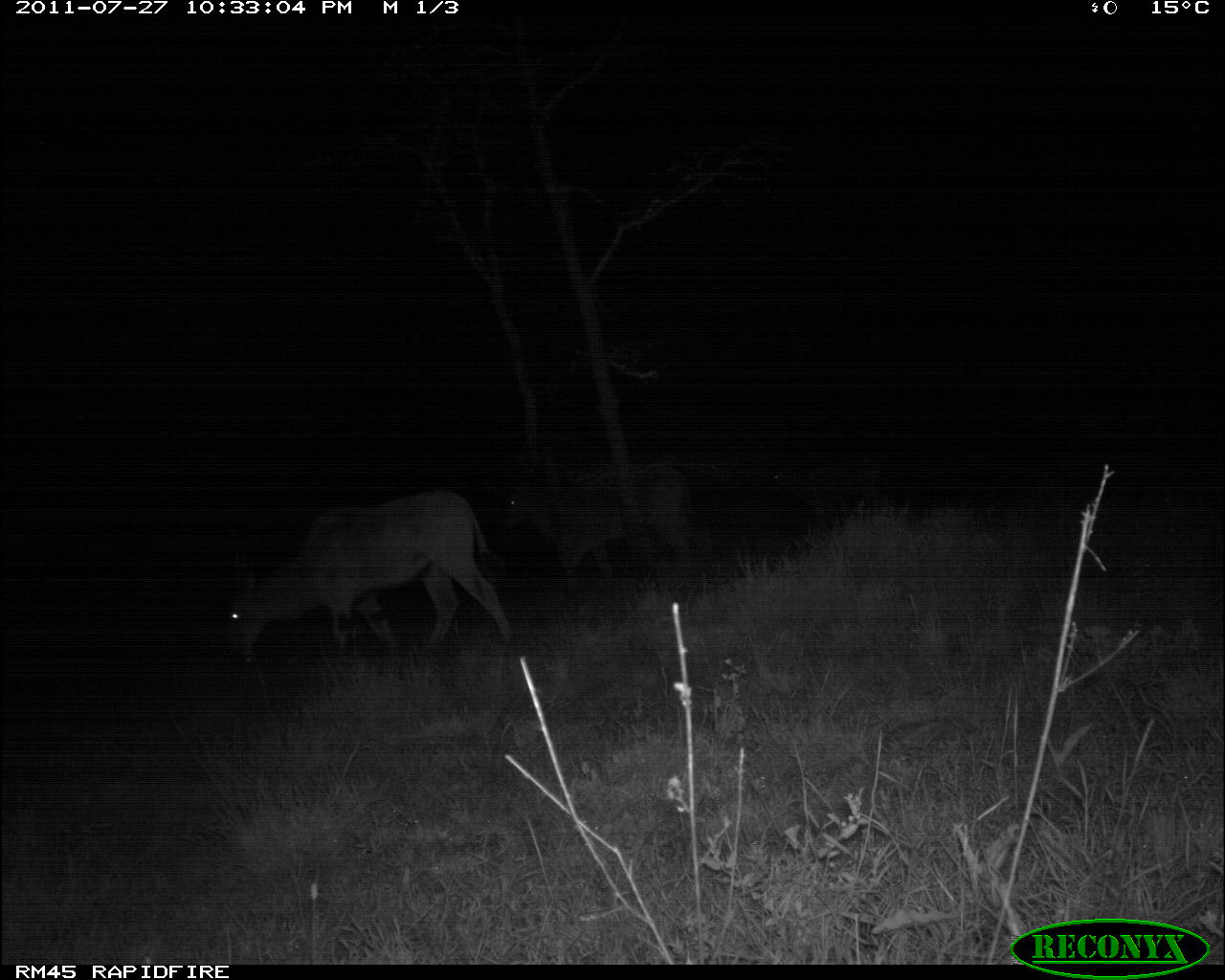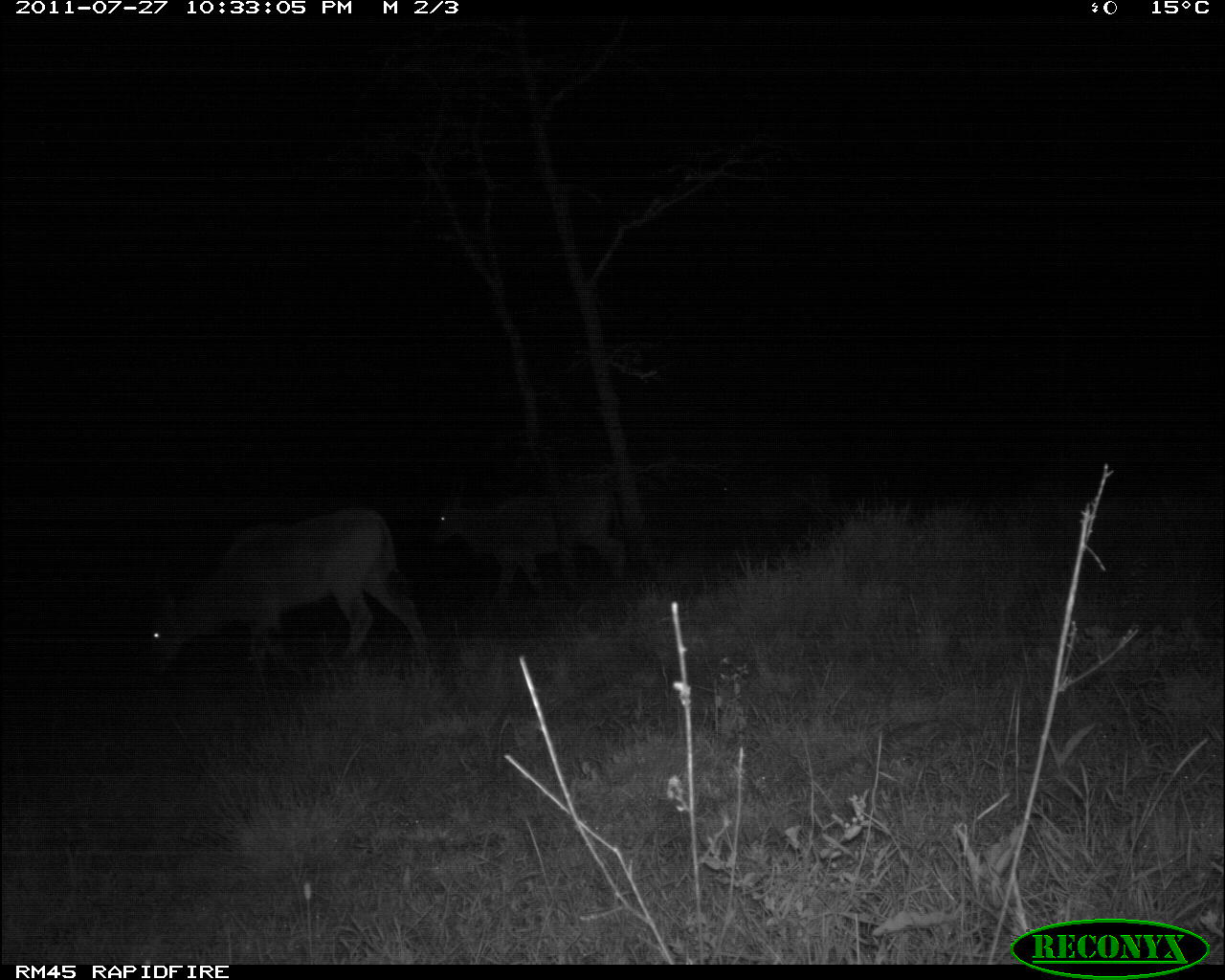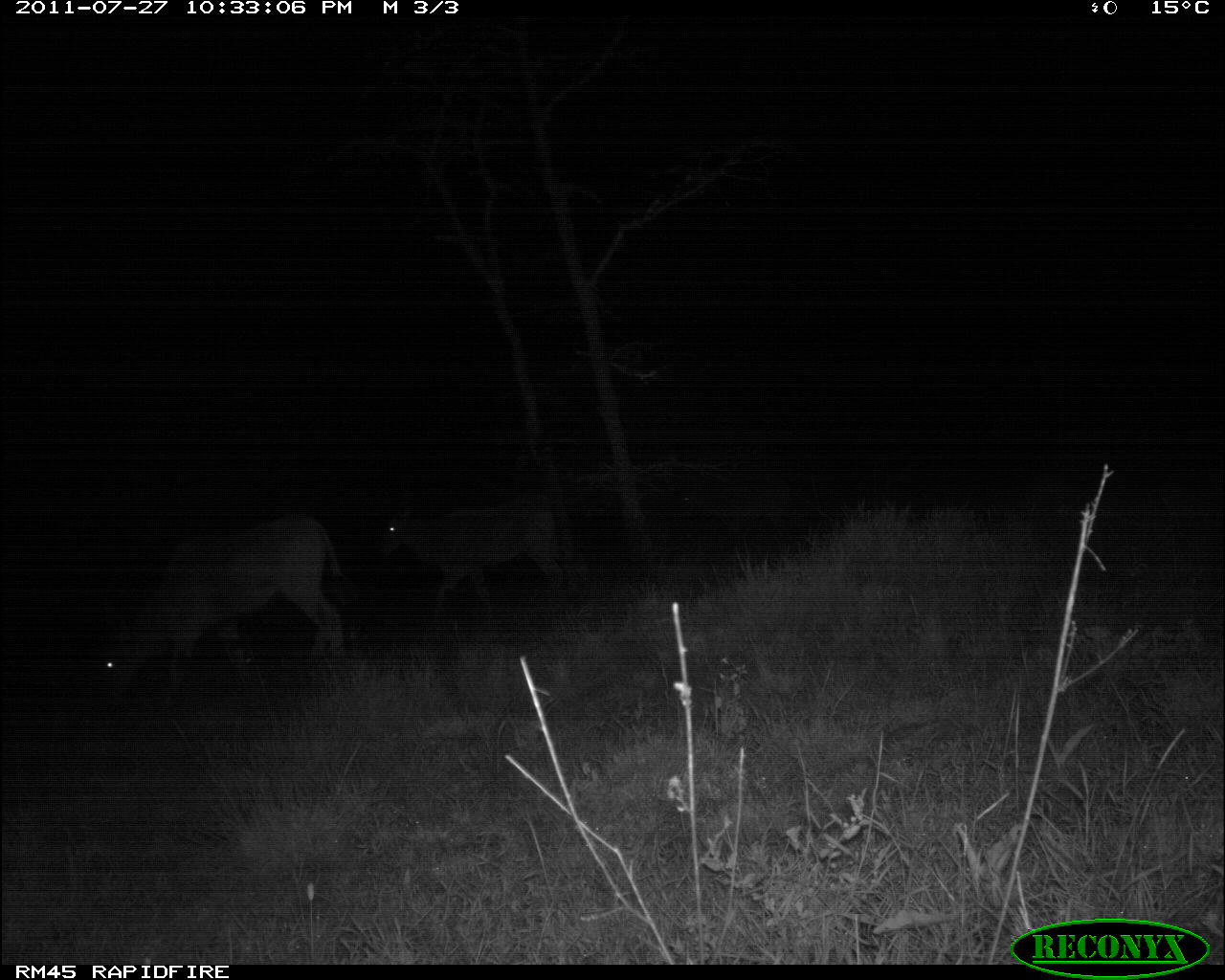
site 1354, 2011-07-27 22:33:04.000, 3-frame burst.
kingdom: Animalia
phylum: Chordata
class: Mammalia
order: Artiodactyla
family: Bovidae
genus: Tragelaphus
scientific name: Tragelaphus oryx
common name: eland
Tragelaphus oryx (eland), count 3.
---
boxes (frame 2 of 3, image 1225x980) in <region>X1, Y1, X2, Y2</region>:
tragelaphus oryx: <region>147, 499, 427, 676</region>; <region>427, 478, 630, 615</region>; <region>700, 462, 836, 549</region>